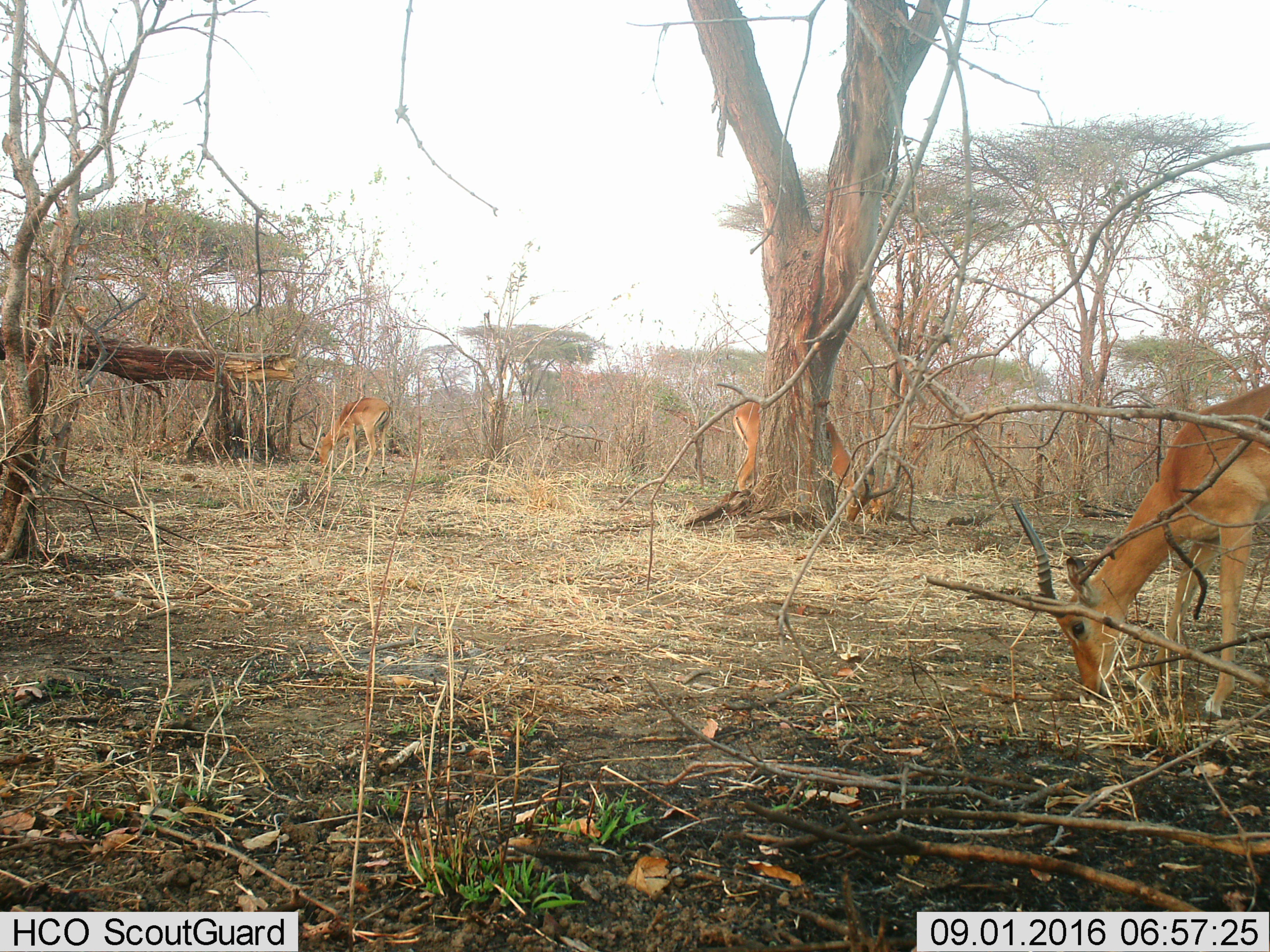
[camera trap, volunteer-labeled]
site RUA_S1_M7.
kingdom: Animalia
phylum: Chordata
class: Mammalia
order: Artiodactyla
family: Bovidae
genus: Aepyceros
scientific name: Aepyceros melampus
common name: impala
Impala (Aepyceros melampus), count 3. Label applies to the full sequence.